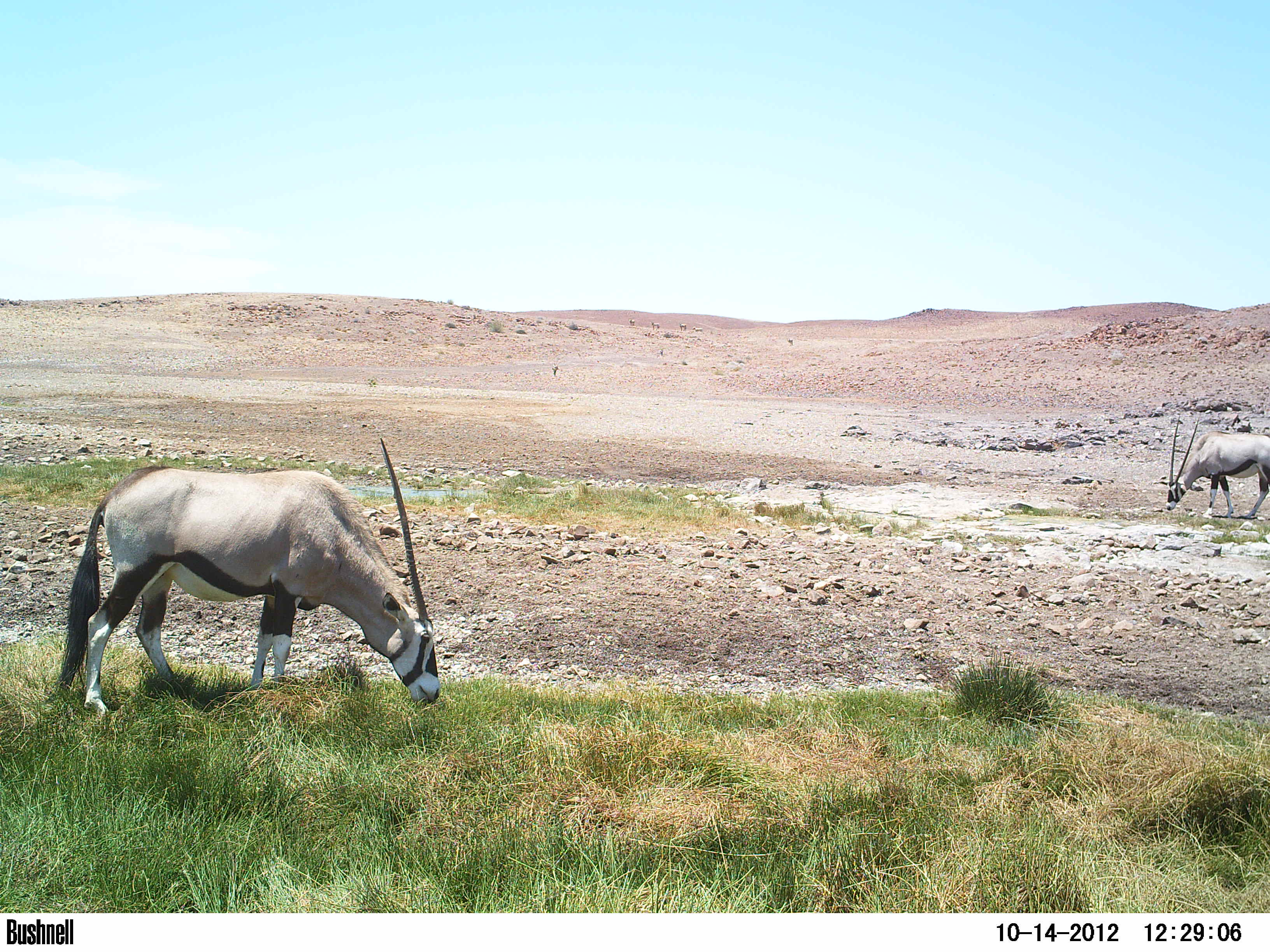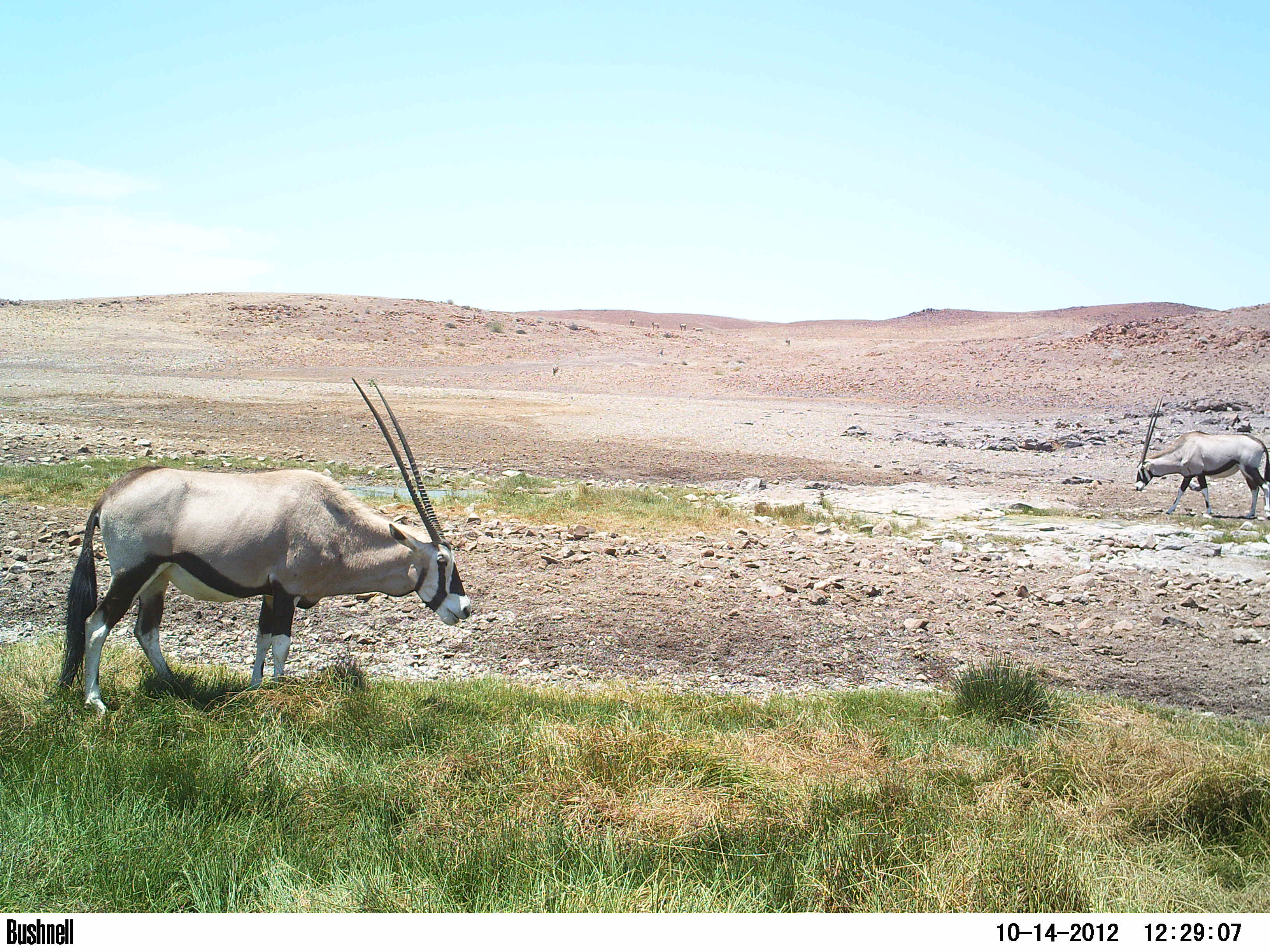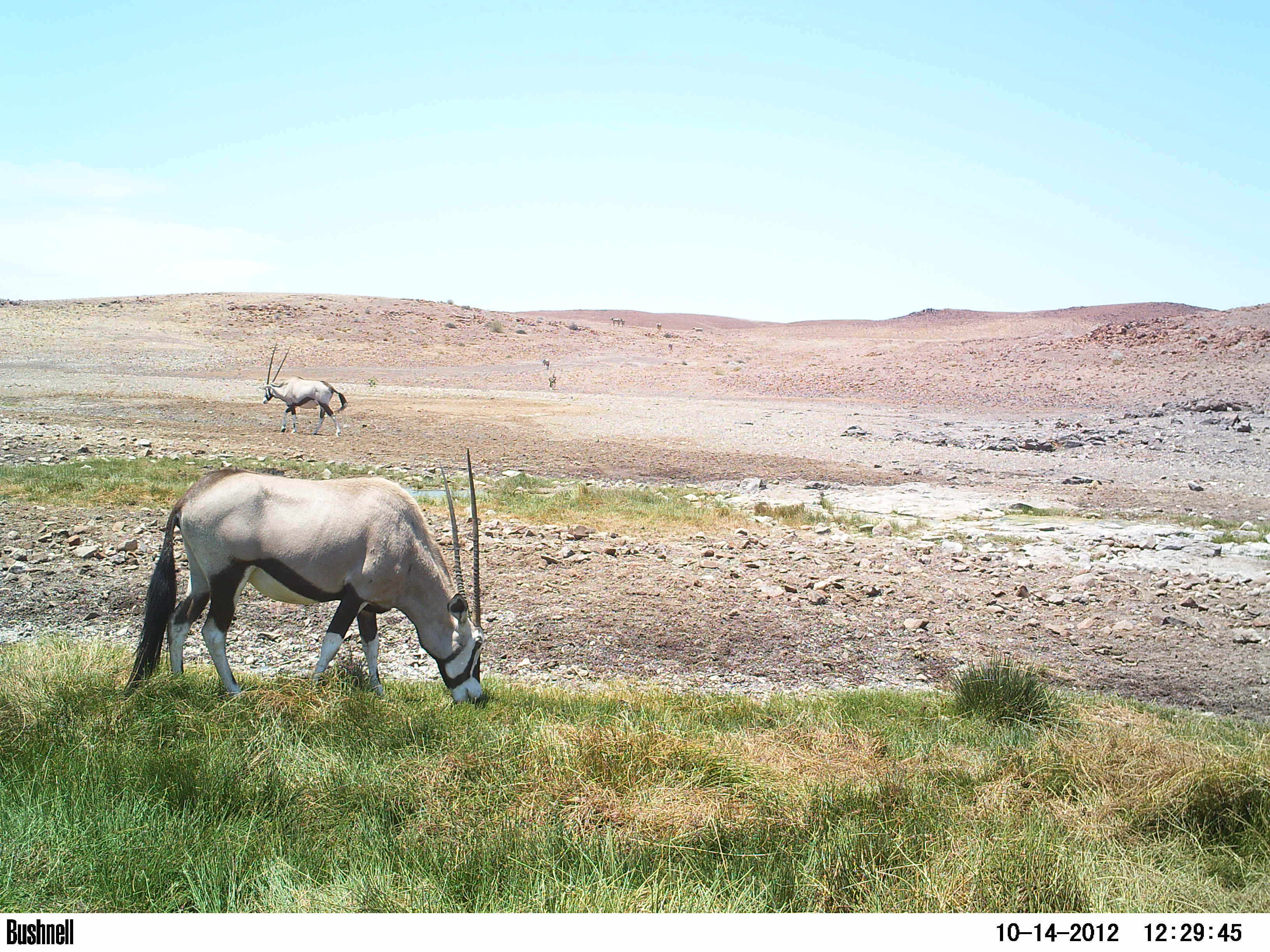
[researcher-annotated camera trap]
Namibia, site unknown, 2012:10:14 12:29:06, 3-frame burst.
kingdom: Animalia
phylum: Chordata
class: Mammalia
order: Artiodactyla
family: Bovidae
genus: Oryx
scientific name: Oryx gazella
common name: gemsbok